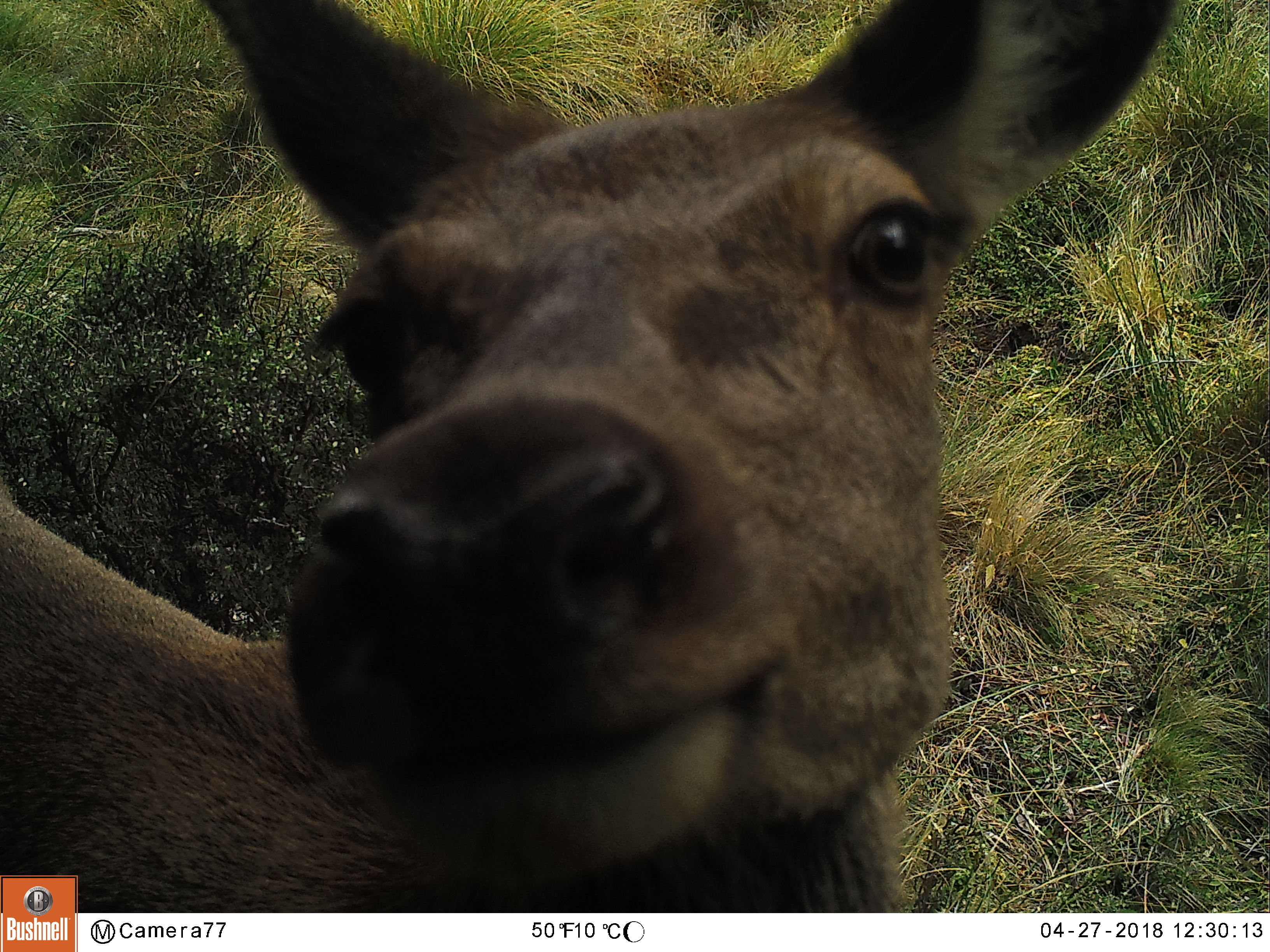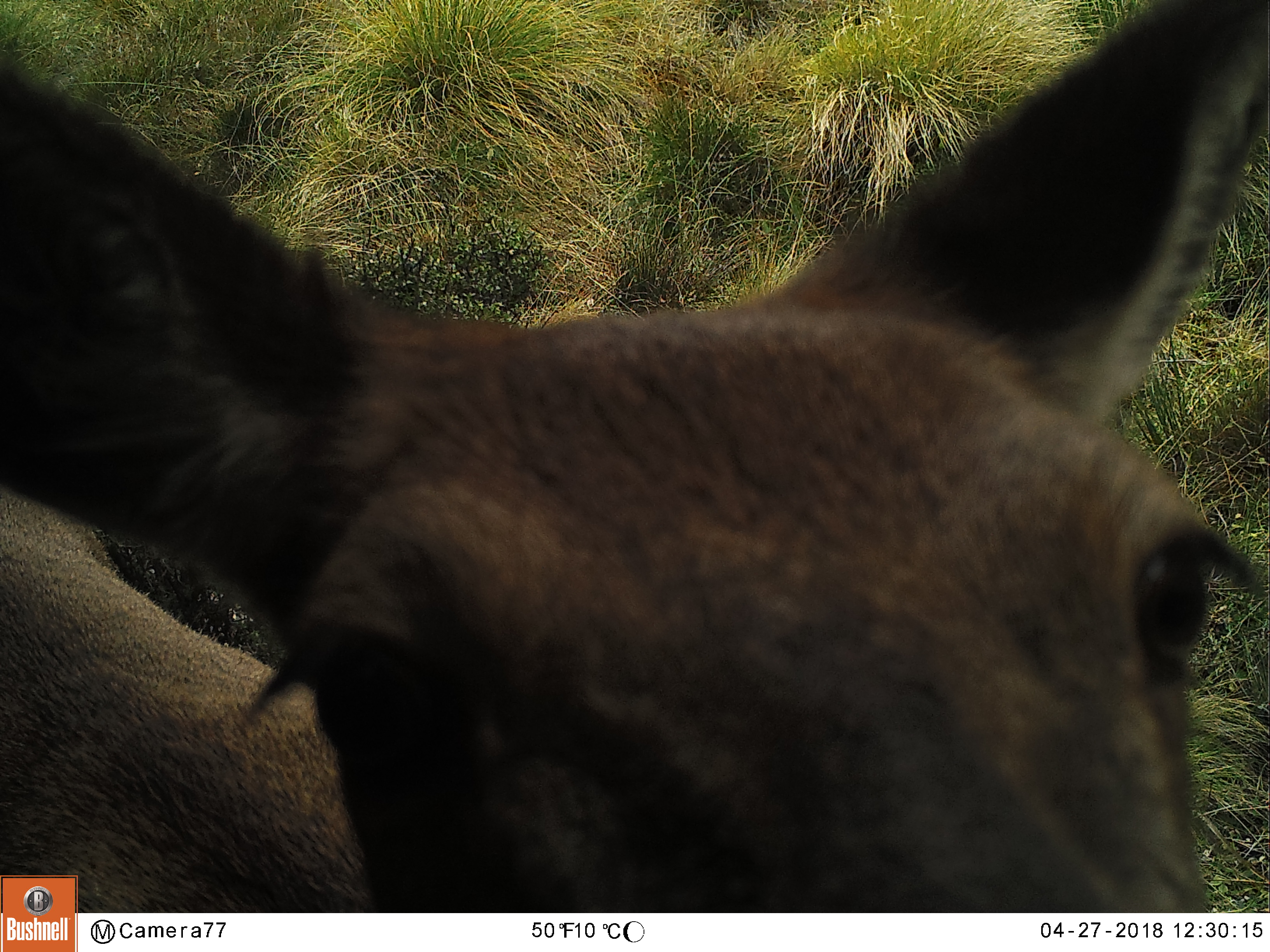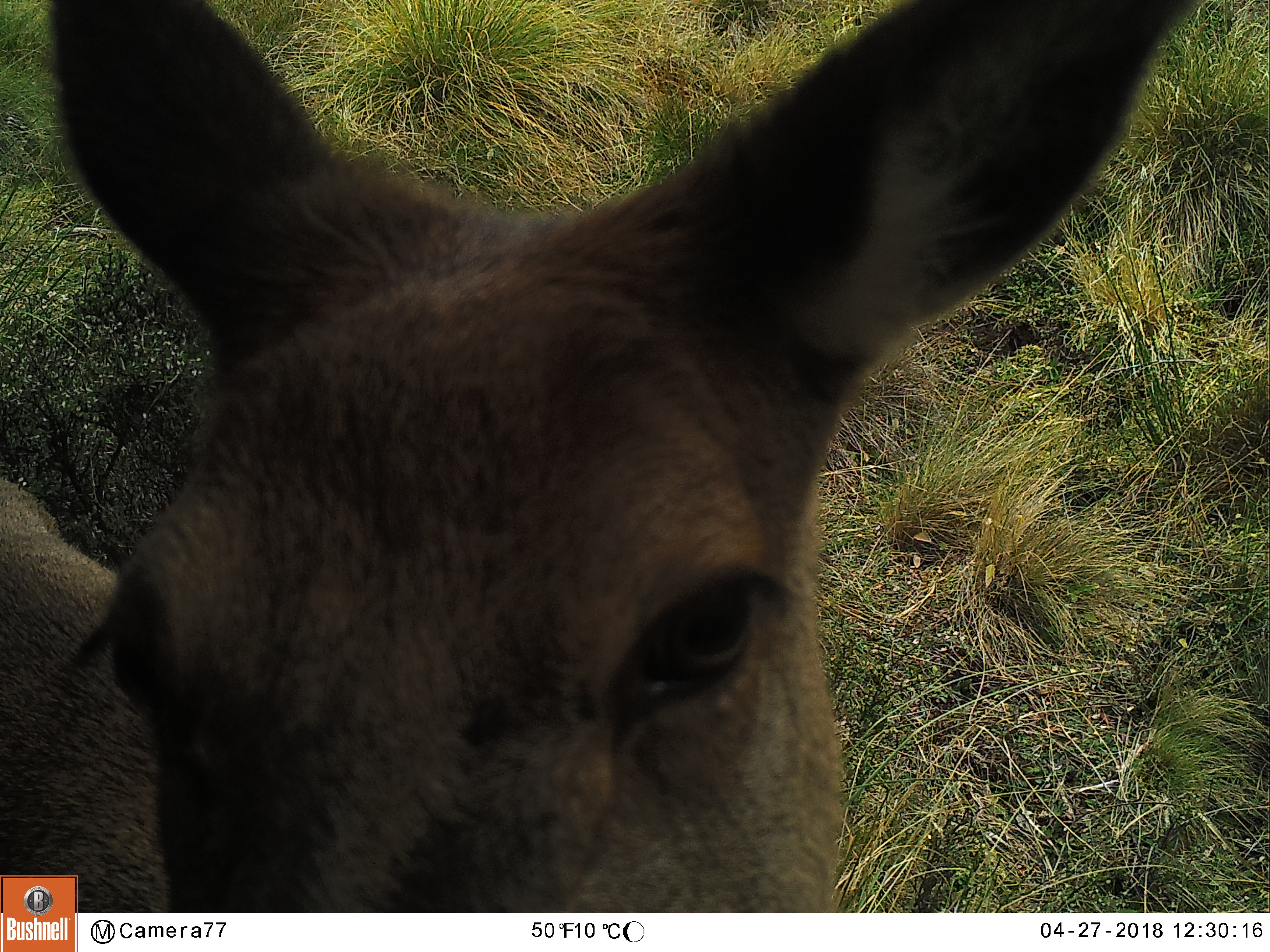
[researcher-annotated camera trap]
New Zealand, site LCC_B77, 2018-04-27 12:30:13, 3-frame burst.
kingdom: Animalia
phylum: Chordata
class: Mammalia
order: Artiodactyla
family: Cervidae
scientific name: Cervidae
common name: deer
Deer (Cervidae).